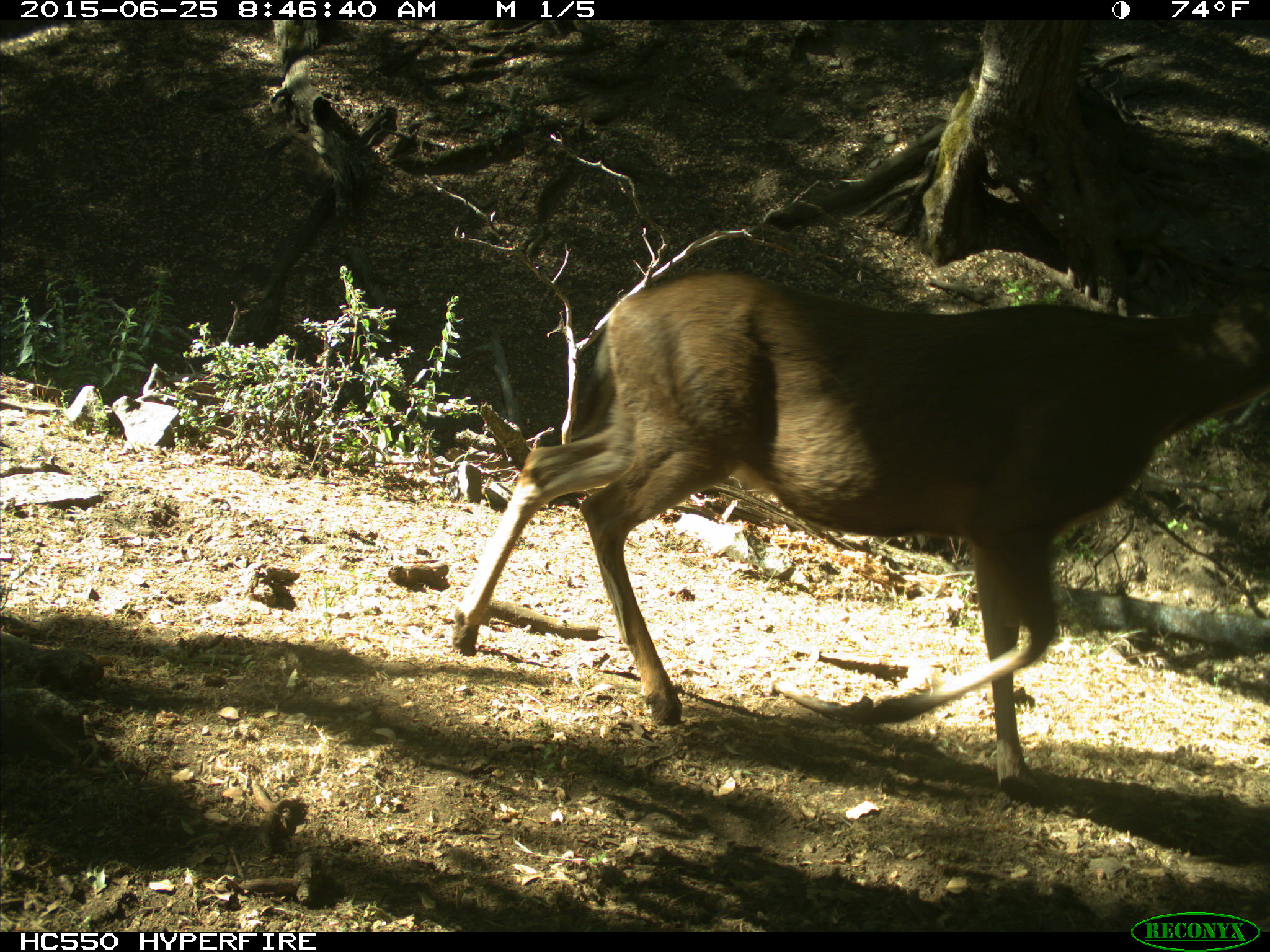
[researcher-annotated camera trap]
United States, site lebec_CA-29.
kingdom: Animalia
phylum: Chordata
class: Mammalia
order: Artiodactyla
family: Cervidae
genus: Odocoileus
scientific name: Odocoileus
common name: deer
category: unidentified deer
Unidentified deer (deer) (Odocoileus).